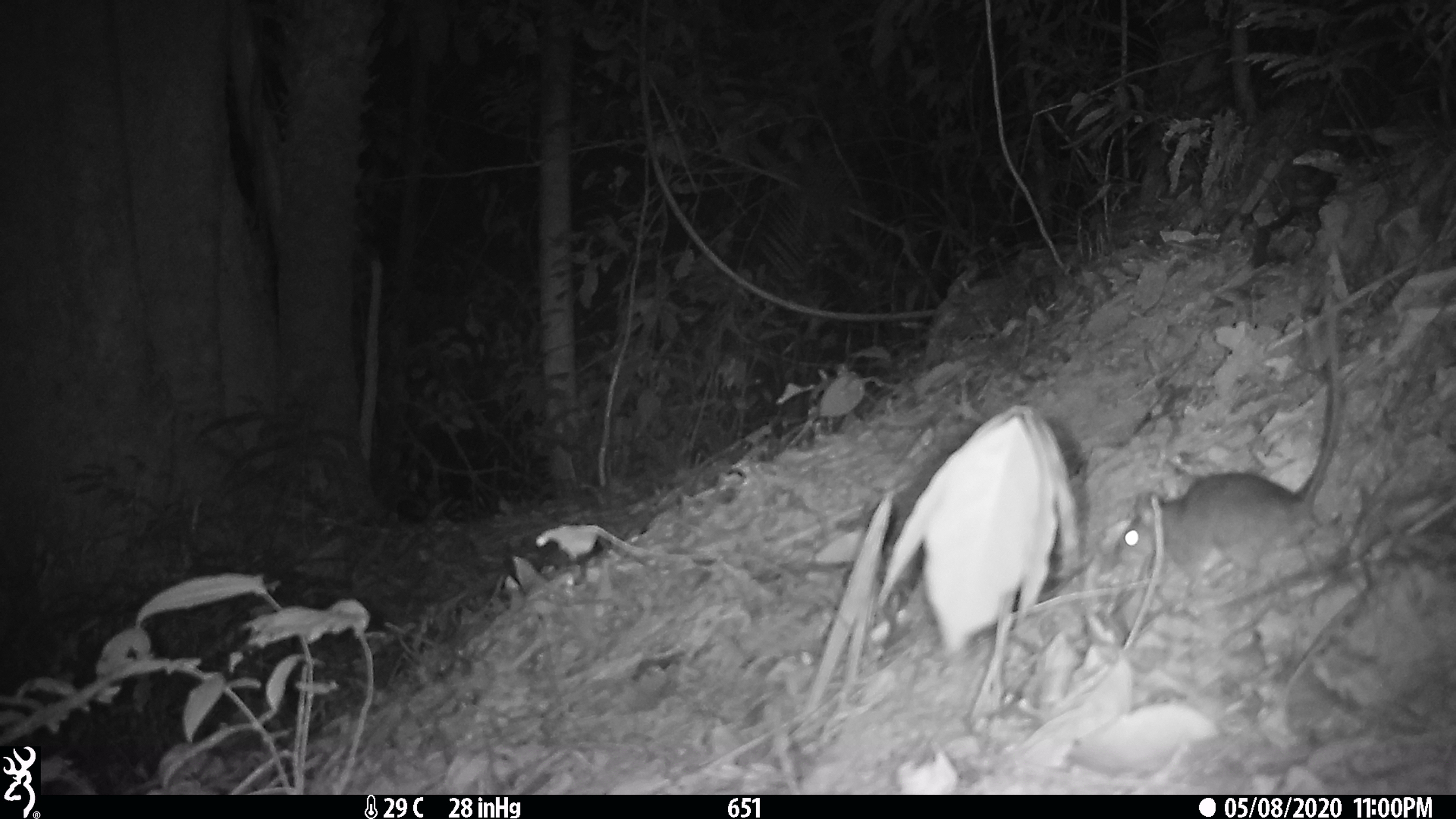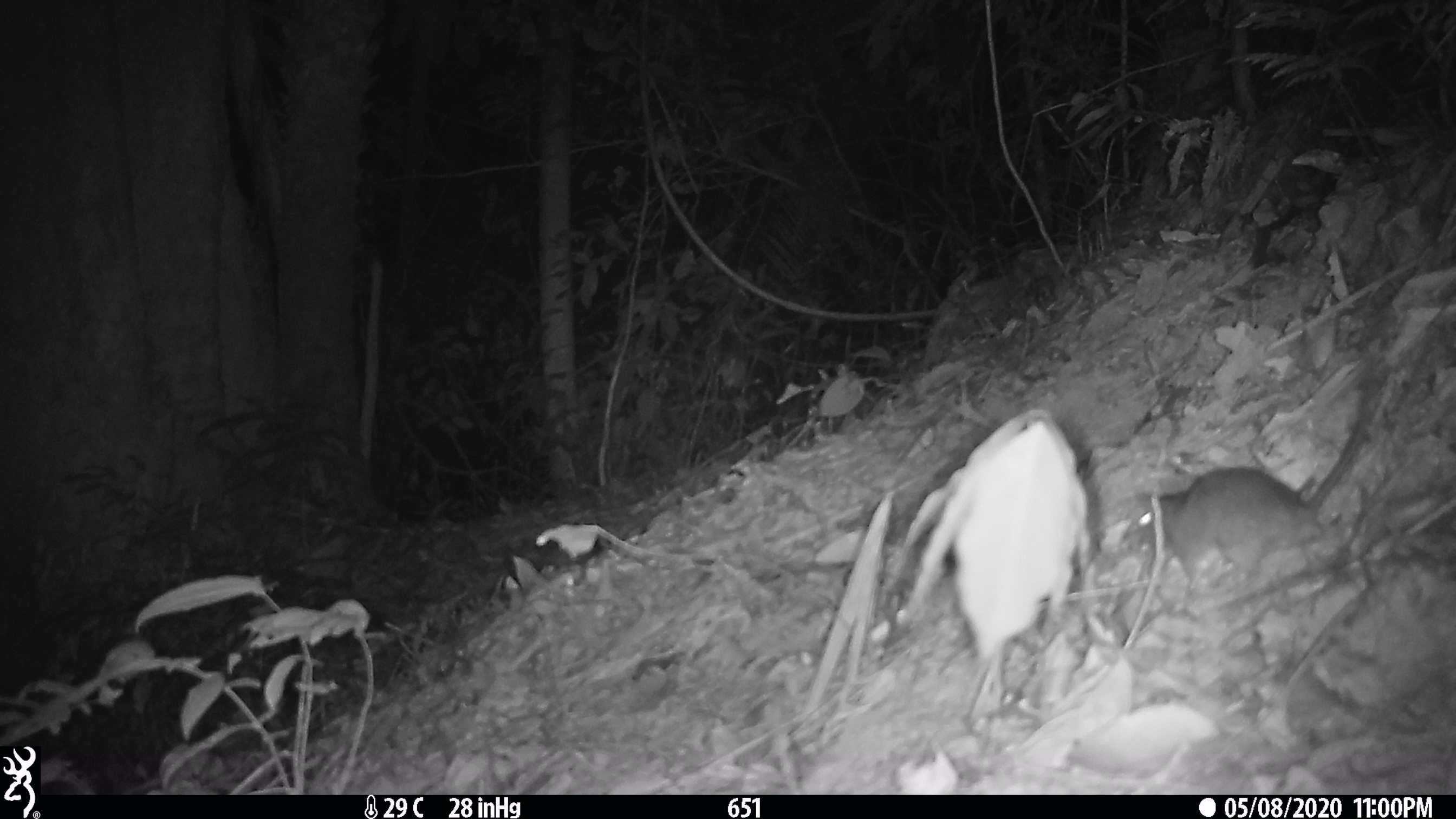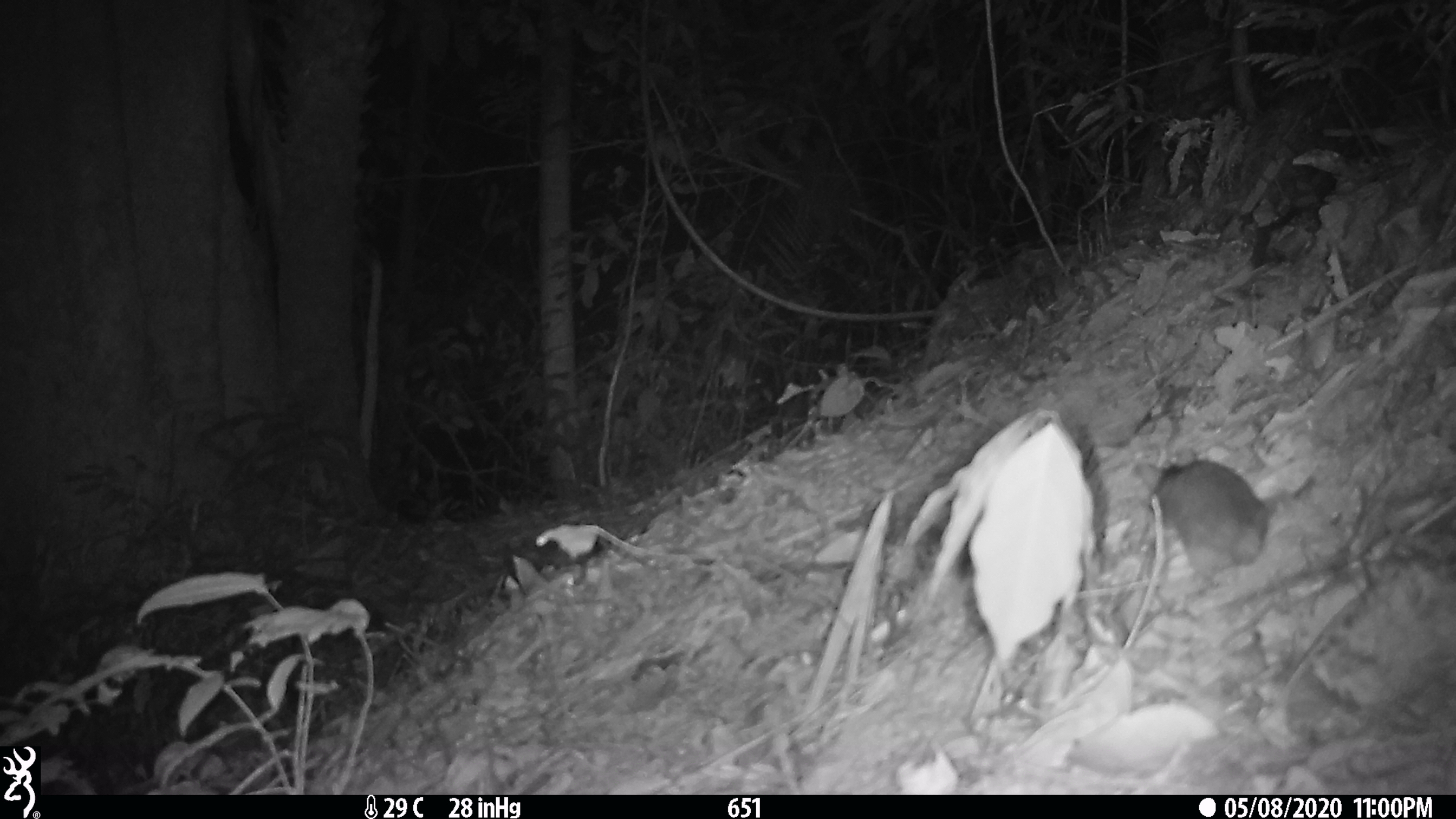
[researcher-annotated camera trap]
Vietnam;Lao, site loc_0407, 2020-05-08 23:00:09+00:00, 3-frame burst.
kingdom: Animalia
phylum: Chordata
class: Mammalia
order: Rodentia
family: Muridae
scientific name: Muridae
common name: old-world mice and rats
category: unidentified murid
Unidentified murid (old-world mice and rats) (Muridae). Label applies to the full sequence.